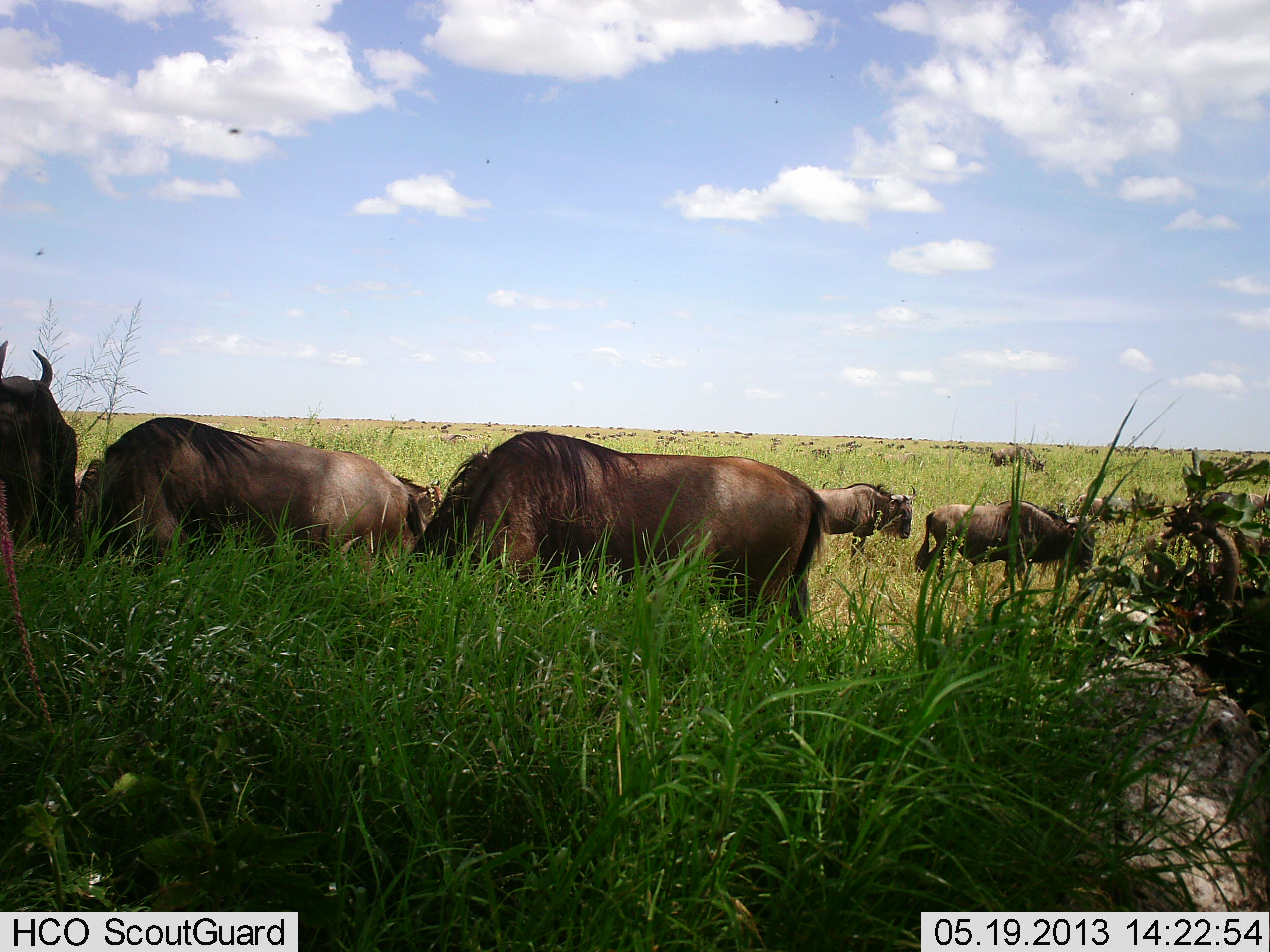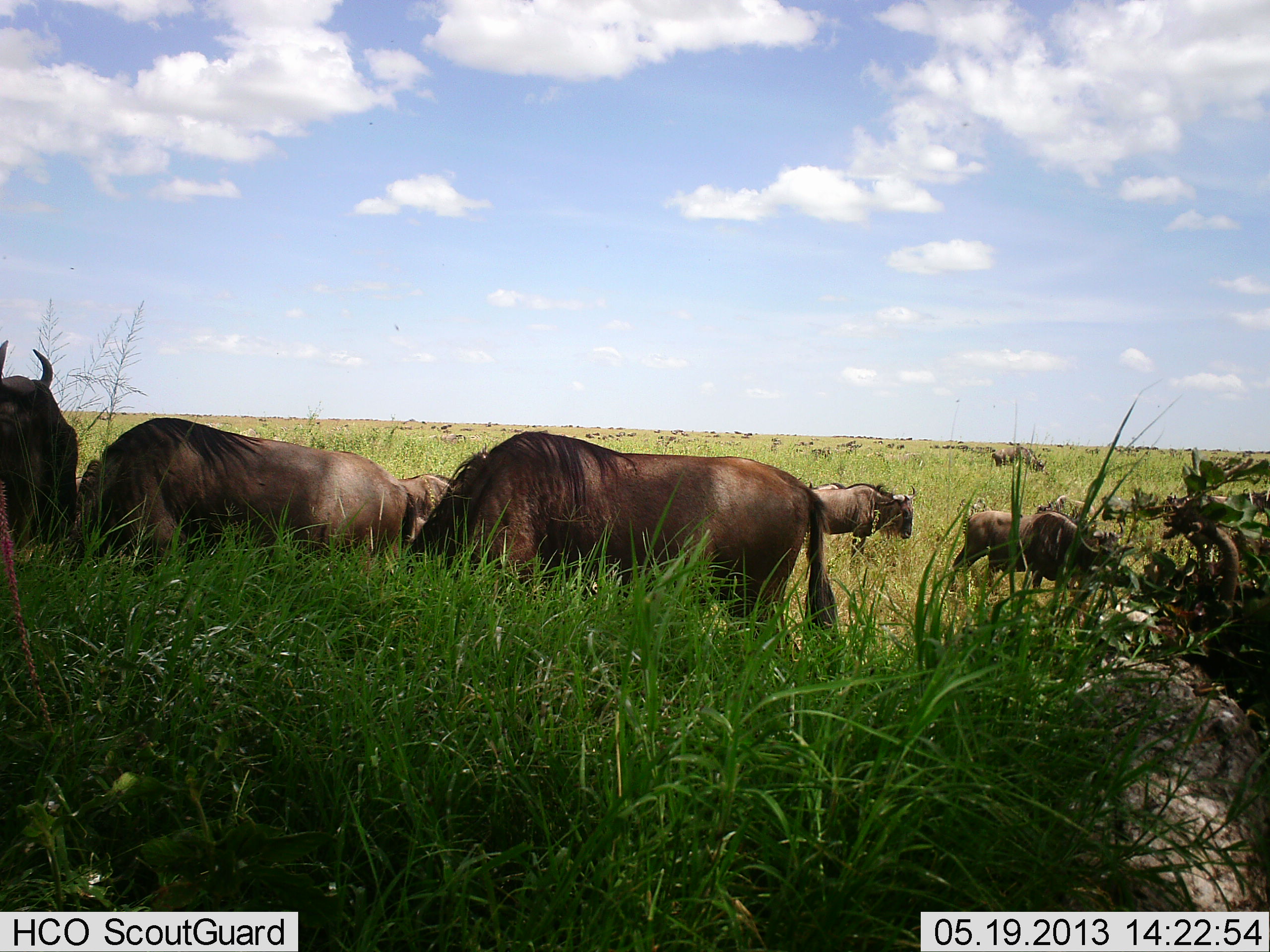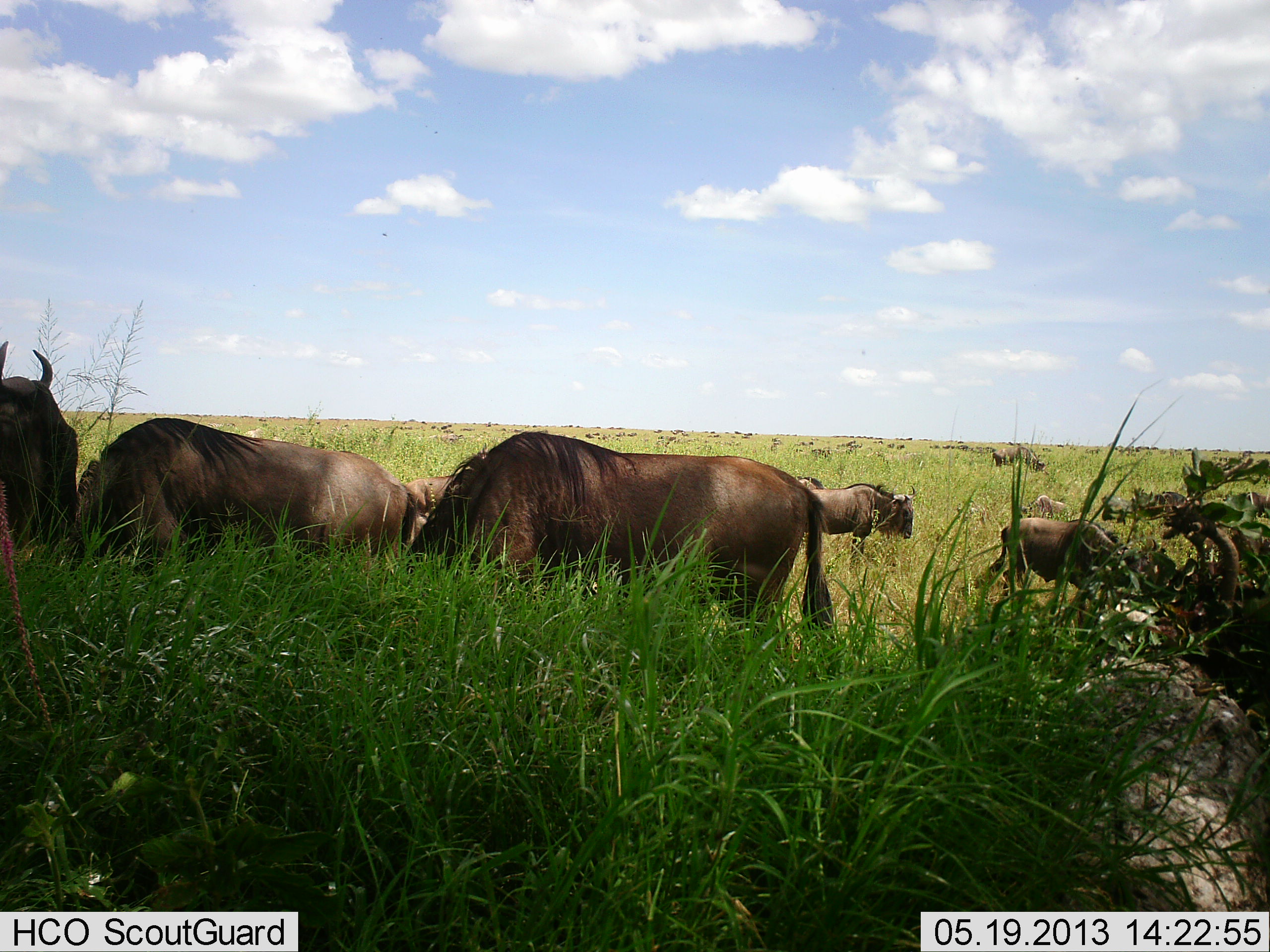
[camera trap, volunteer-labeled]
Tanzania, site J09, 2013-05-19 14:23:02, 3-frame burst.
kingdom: Animalia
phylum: Chordata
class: Mammalia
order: Artiodactyla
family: Bovidae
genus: Connochaetes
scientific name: Connochaetes taurinus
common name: blue wildebeest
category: wildebeest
Wildebeest (blue wildebeest) (Connochaetes taurinus), count 51+. Behavior (volunteer vote fractions): standing 60%, resting 10%, moving 40%, interacting 0%. Young present (vote fraction): 0%. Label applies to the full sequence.